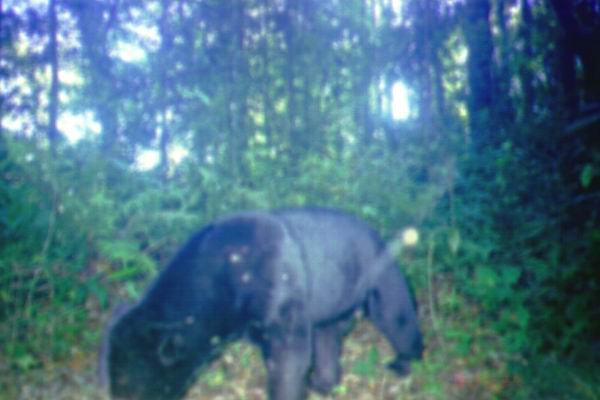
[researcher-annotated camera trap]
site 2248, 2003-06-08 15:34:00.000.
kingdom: Animalia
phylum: Chordata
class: Mammalia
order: Carnivora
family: Ursidae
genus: Helarctos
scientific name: Helarctos malayanus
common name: sun bear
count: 1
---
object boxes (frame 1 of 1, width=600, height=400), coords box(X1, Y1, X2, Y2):
helarctos malayanus: box(99, 207, 424, 400)